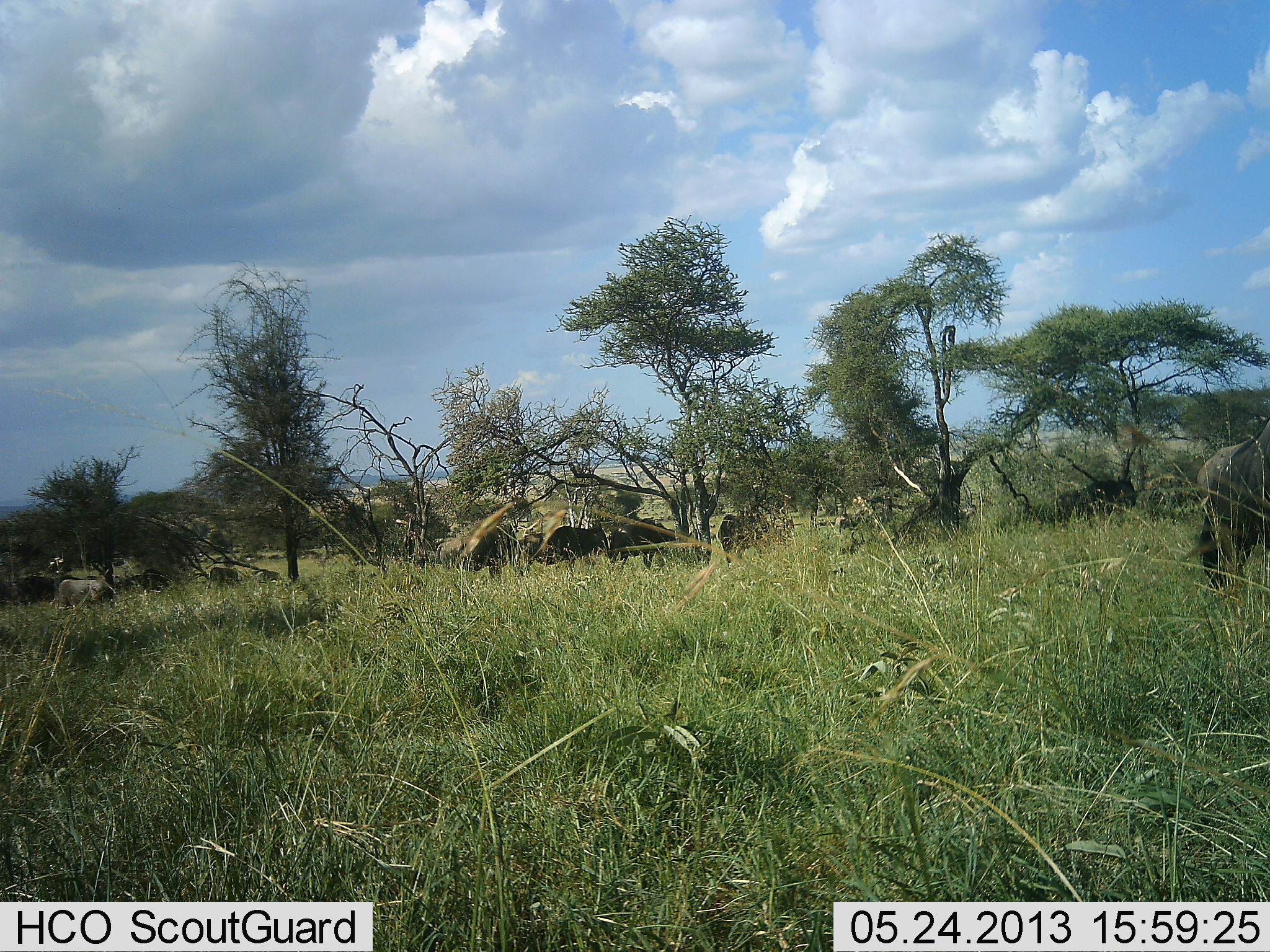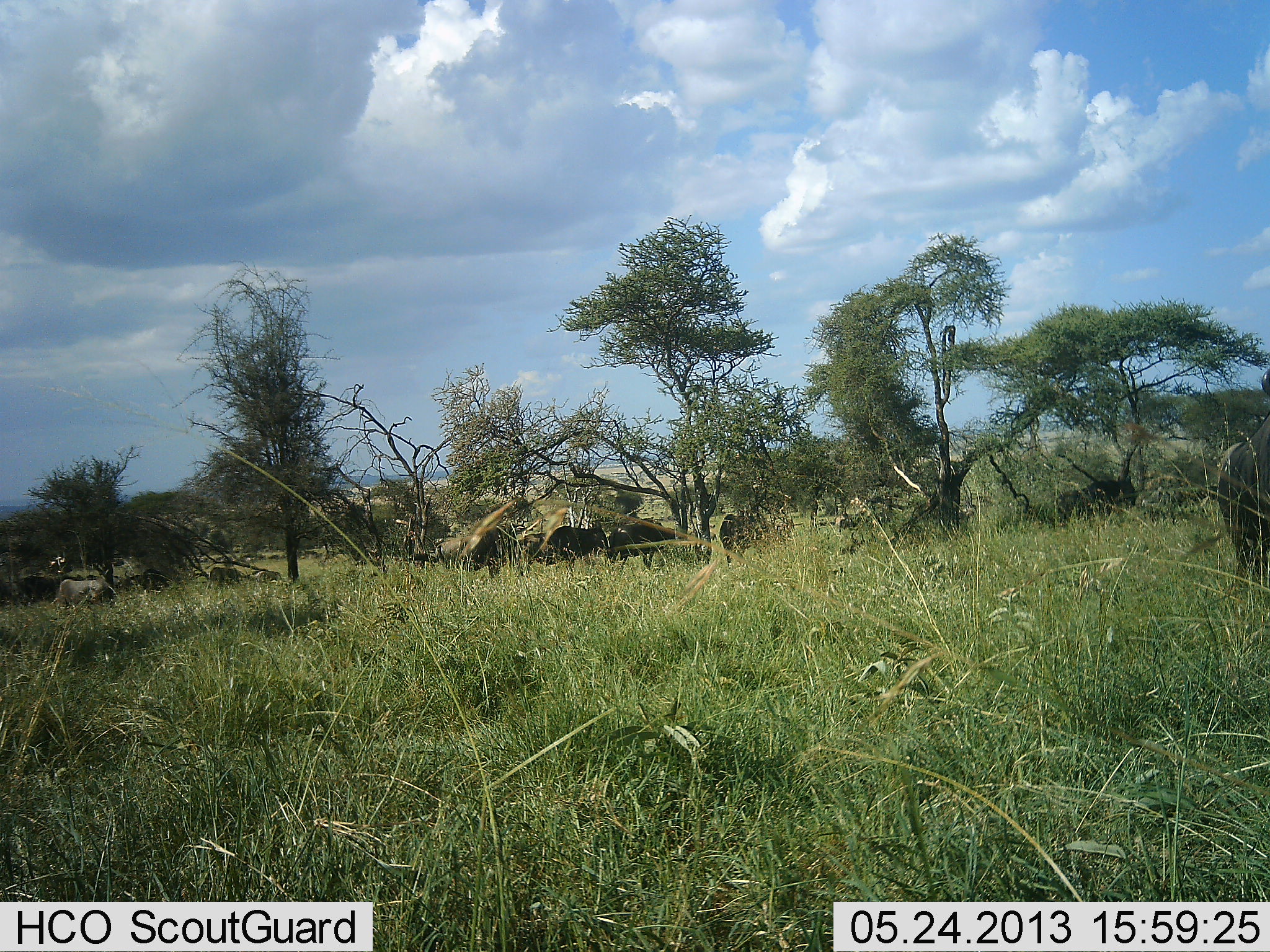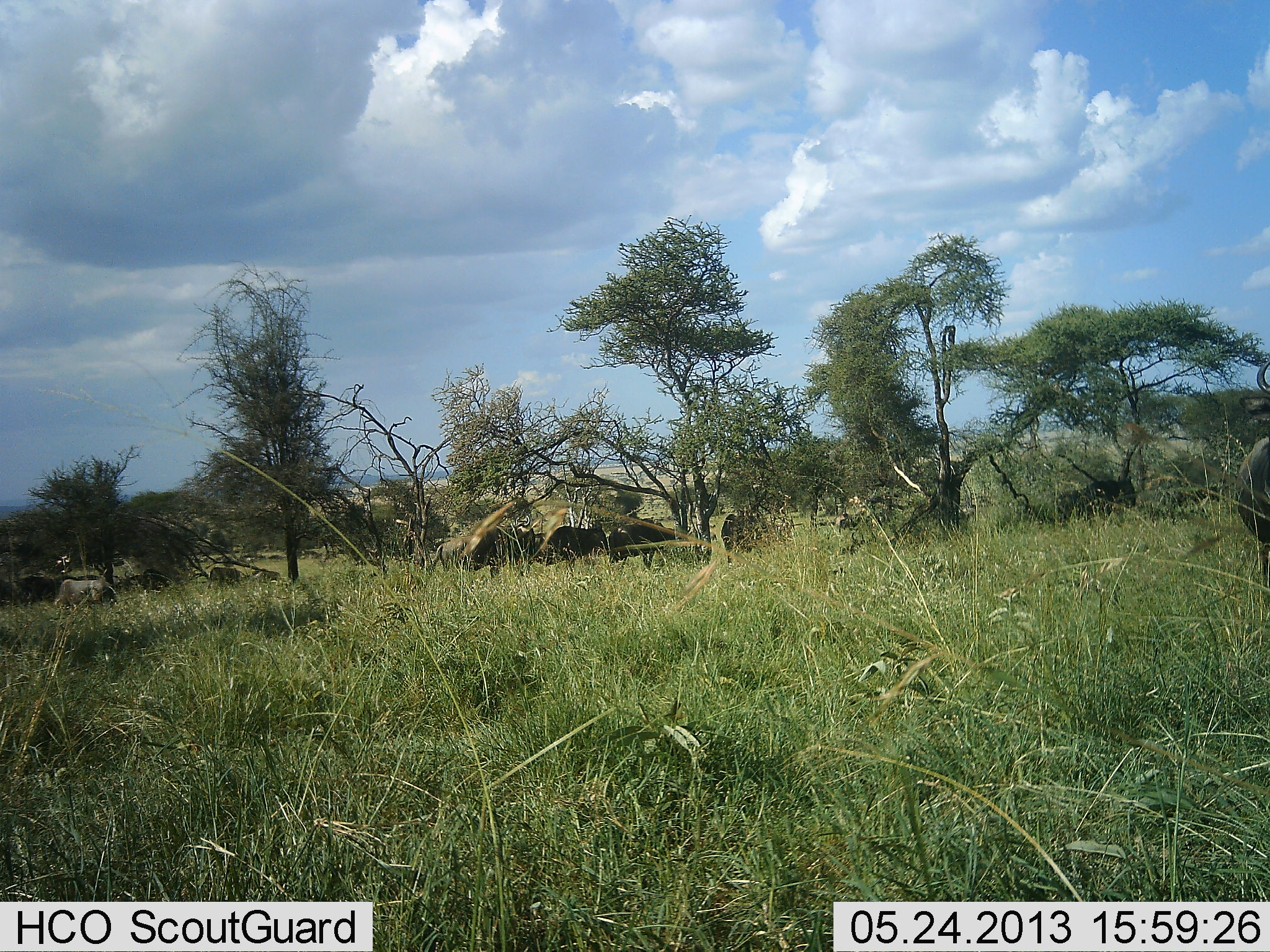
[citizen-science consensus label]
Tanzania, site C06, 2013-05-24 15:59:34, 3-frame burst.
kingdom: Animalia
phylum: Chordata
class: Mammalia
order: Artiodactyla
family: Bovidae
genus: Connochaetes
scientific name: Connochaetes taurinus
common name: blue wildebeest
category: wildebeest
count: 11-50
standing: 73%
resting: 18%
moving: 18%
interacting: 0%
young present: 0%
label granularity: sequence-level